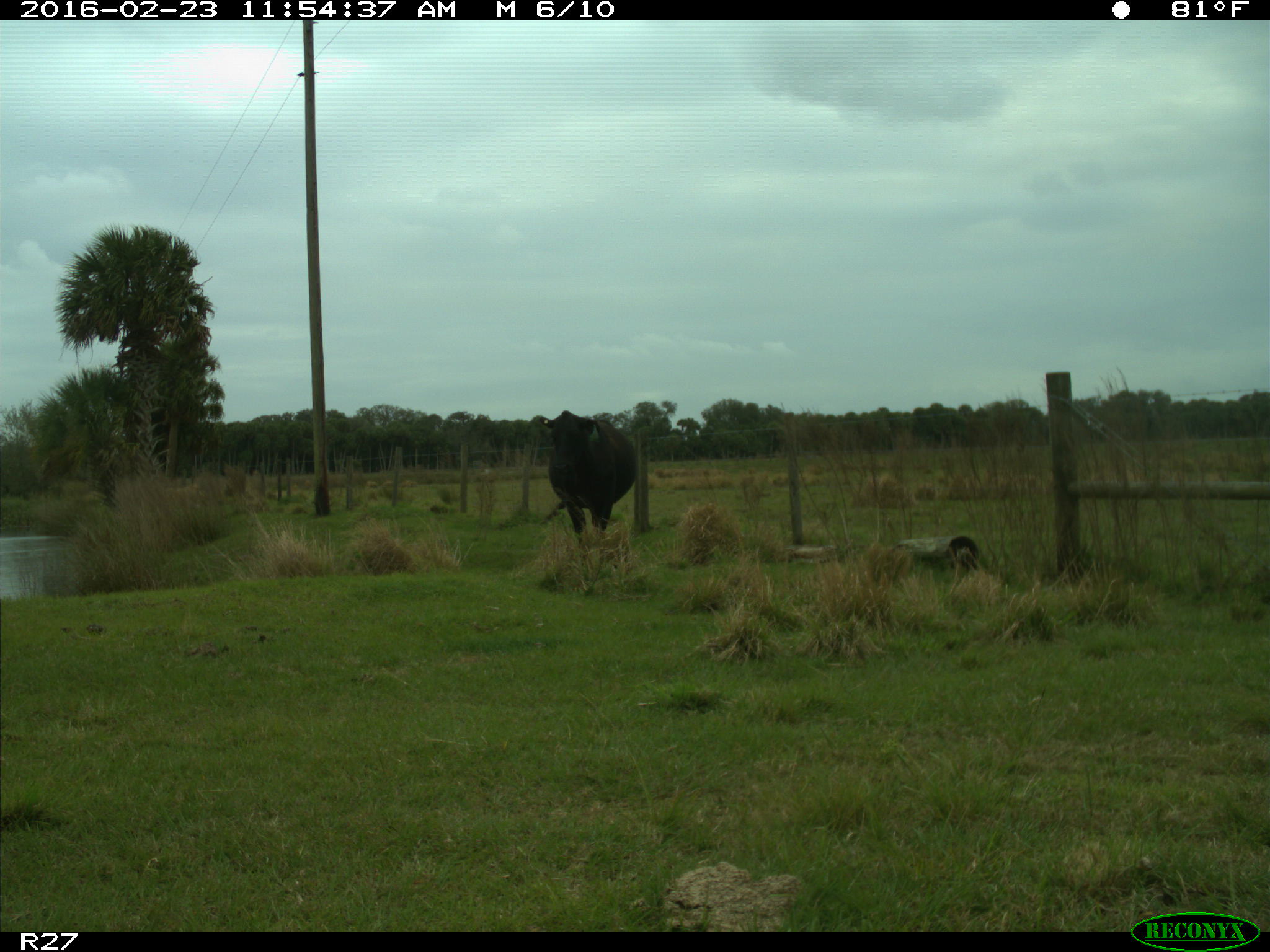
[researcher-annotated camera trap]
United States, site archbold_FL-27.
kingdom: Animalia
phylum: Chordata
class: Mammalia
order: Artiodactyla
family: Bovidae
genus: Bos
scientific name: Bos taurus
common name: domestic cow